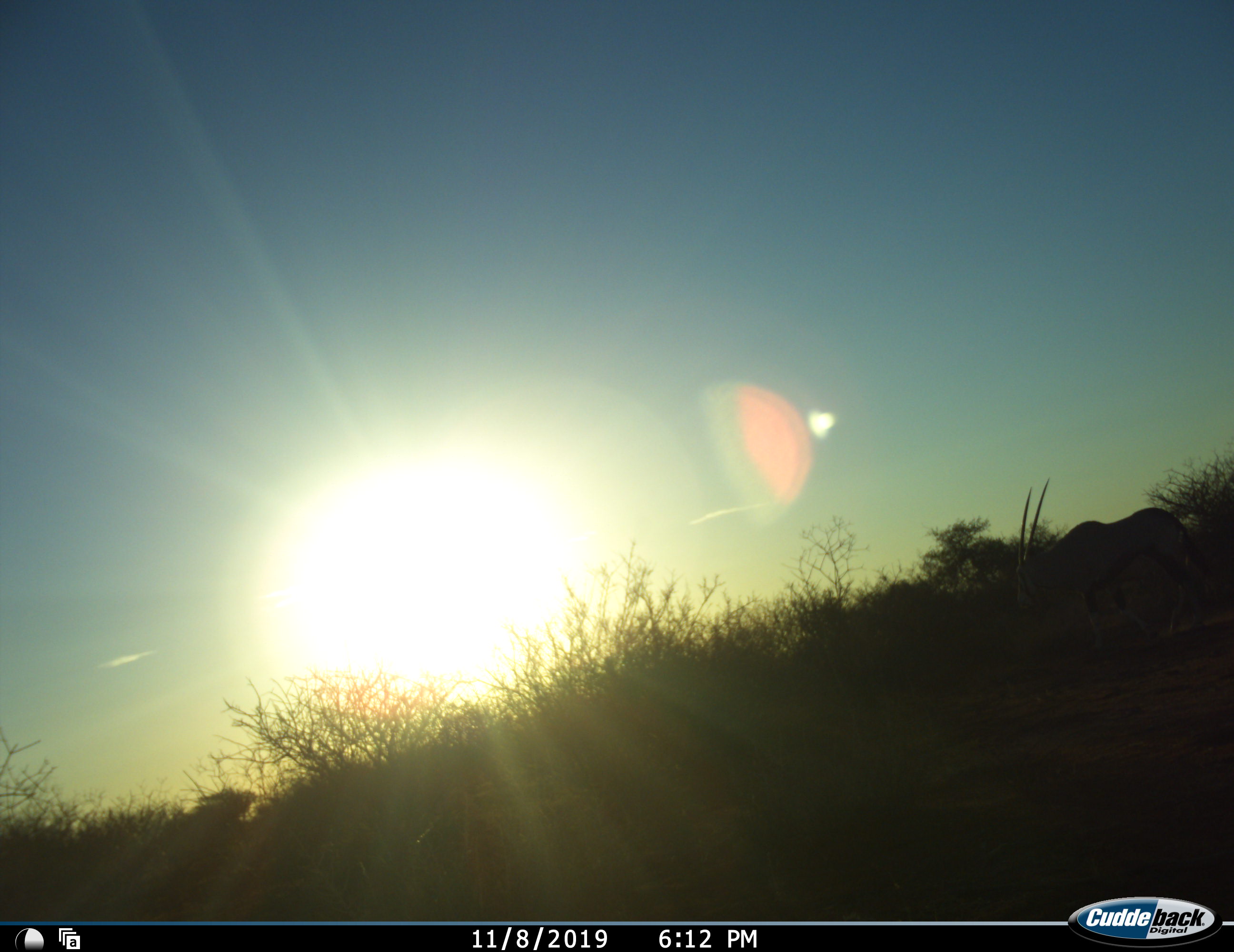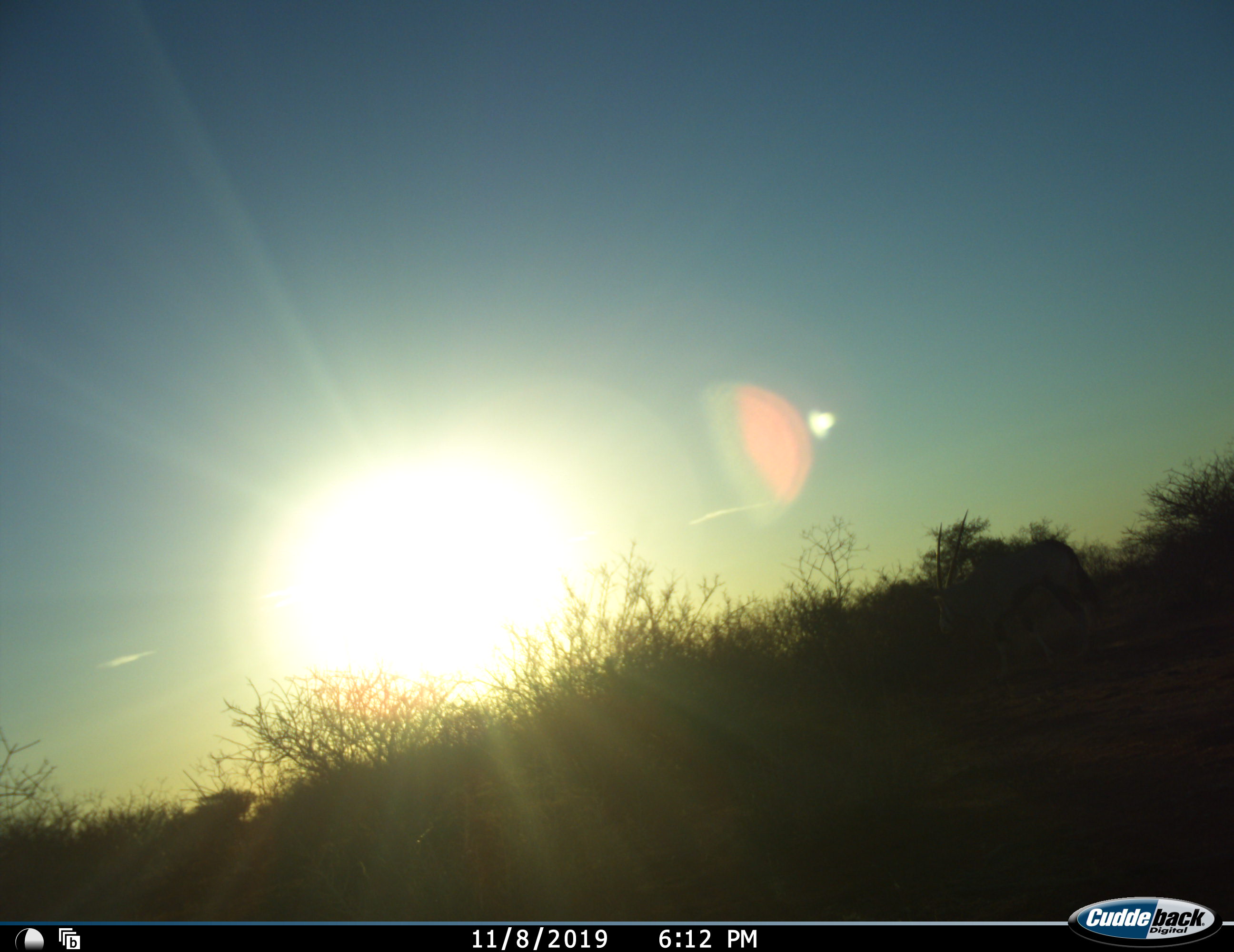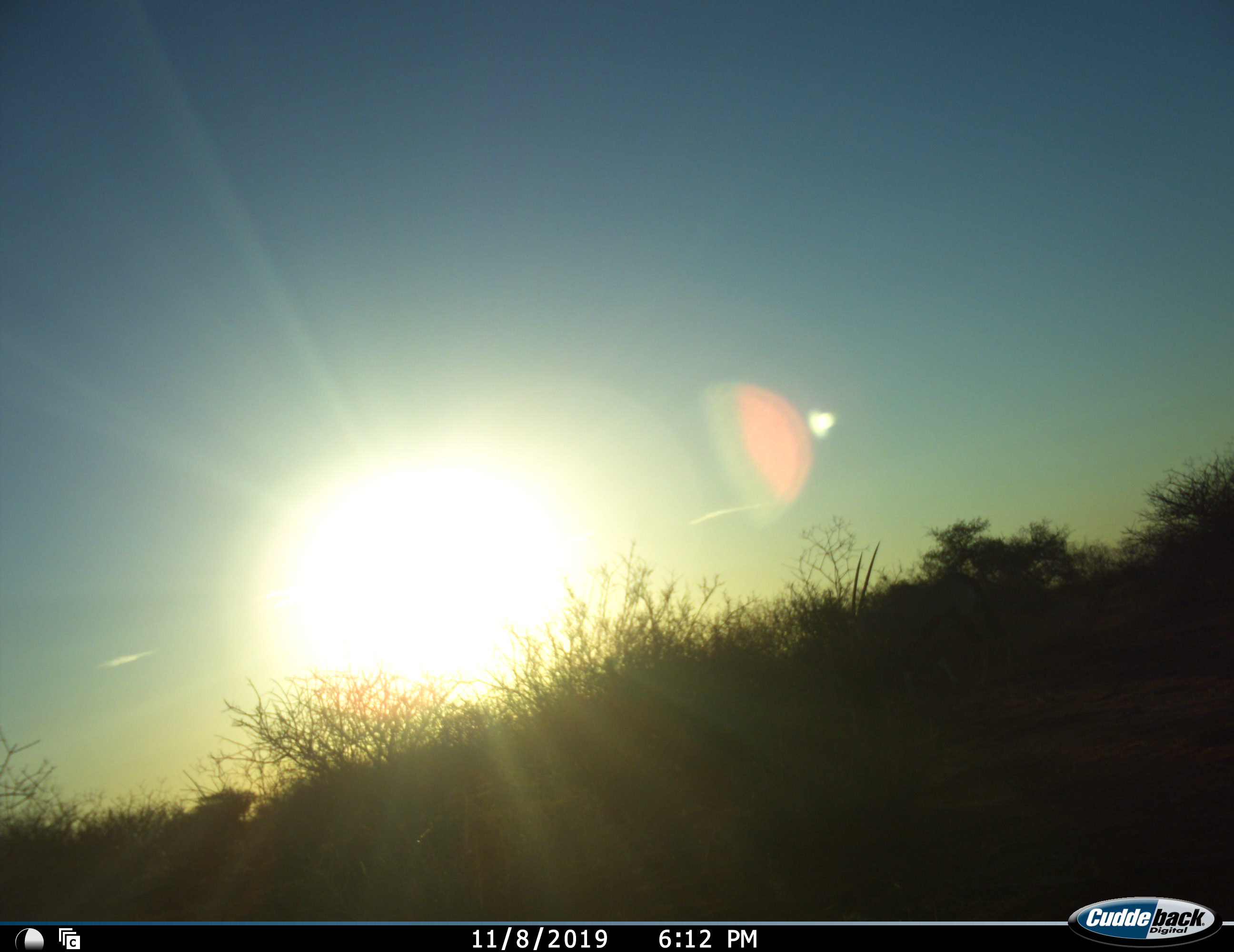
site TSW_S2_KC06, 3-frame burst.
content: unidentified animal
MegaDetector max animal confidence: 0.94